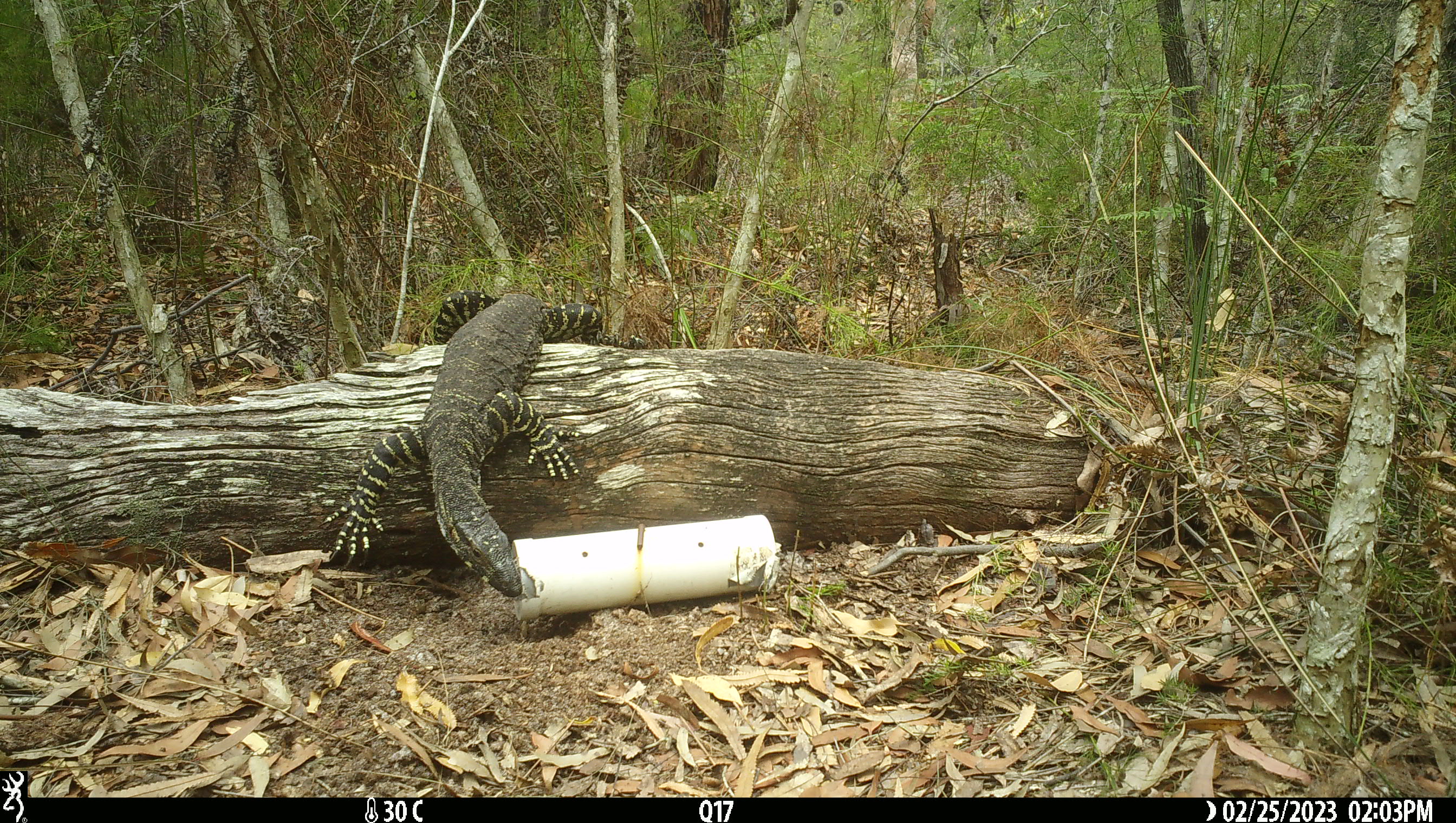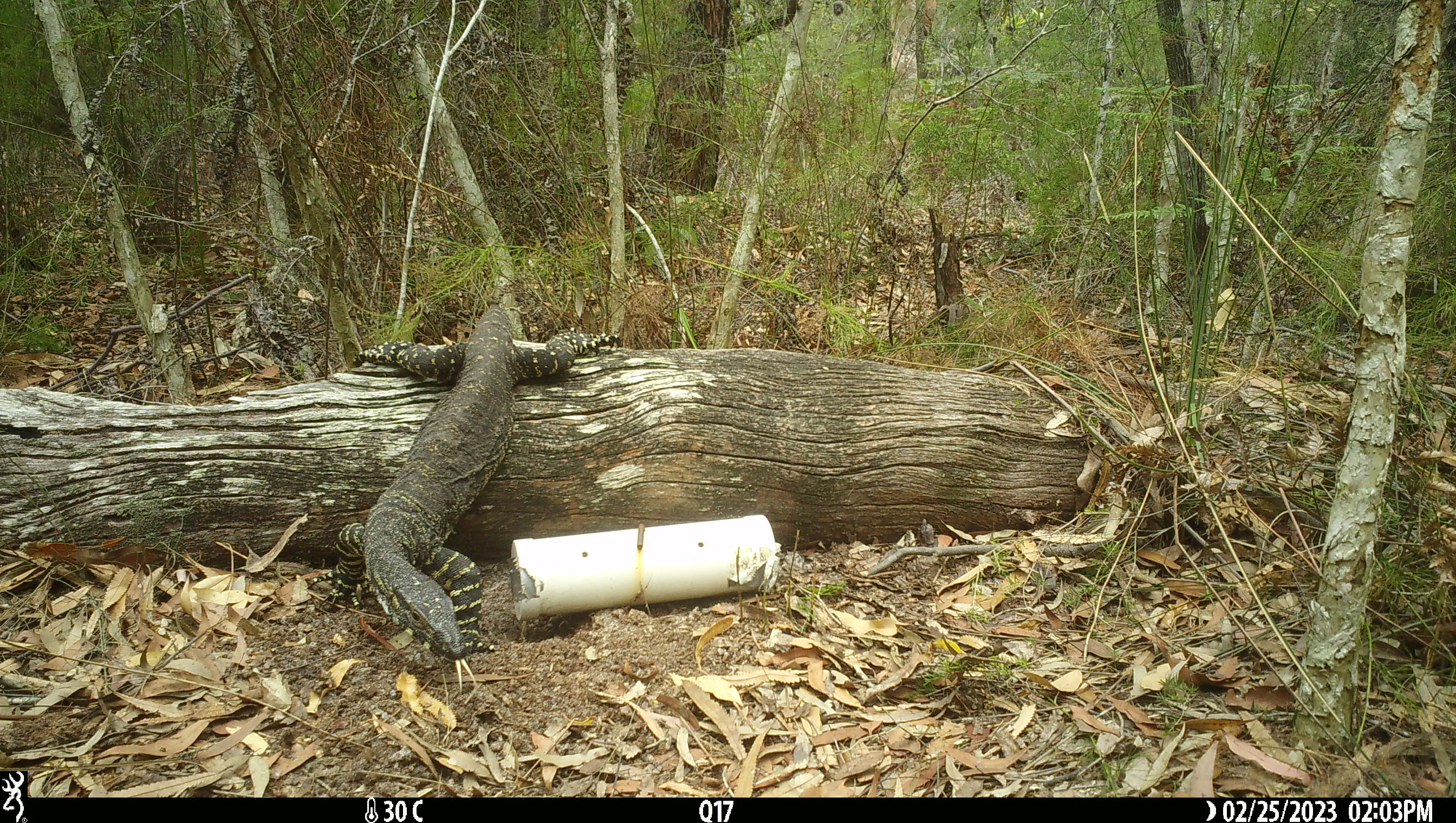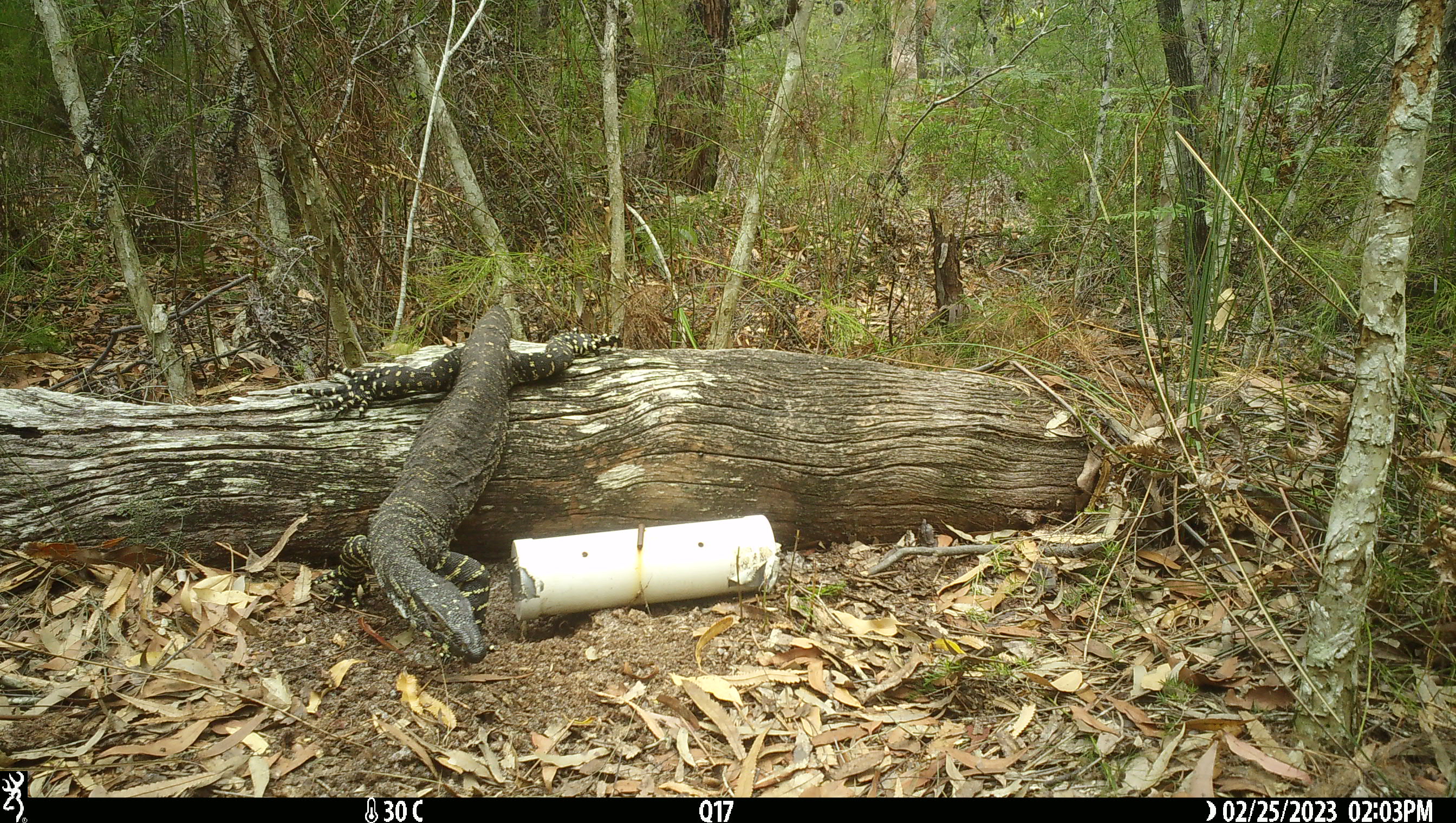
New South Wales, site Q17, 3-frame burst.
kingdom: Animalia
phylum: Chordata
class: Reptilia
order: Squamata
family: Varanidae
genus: Varanus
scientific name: Varanus varius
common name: lace monitor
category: goanna